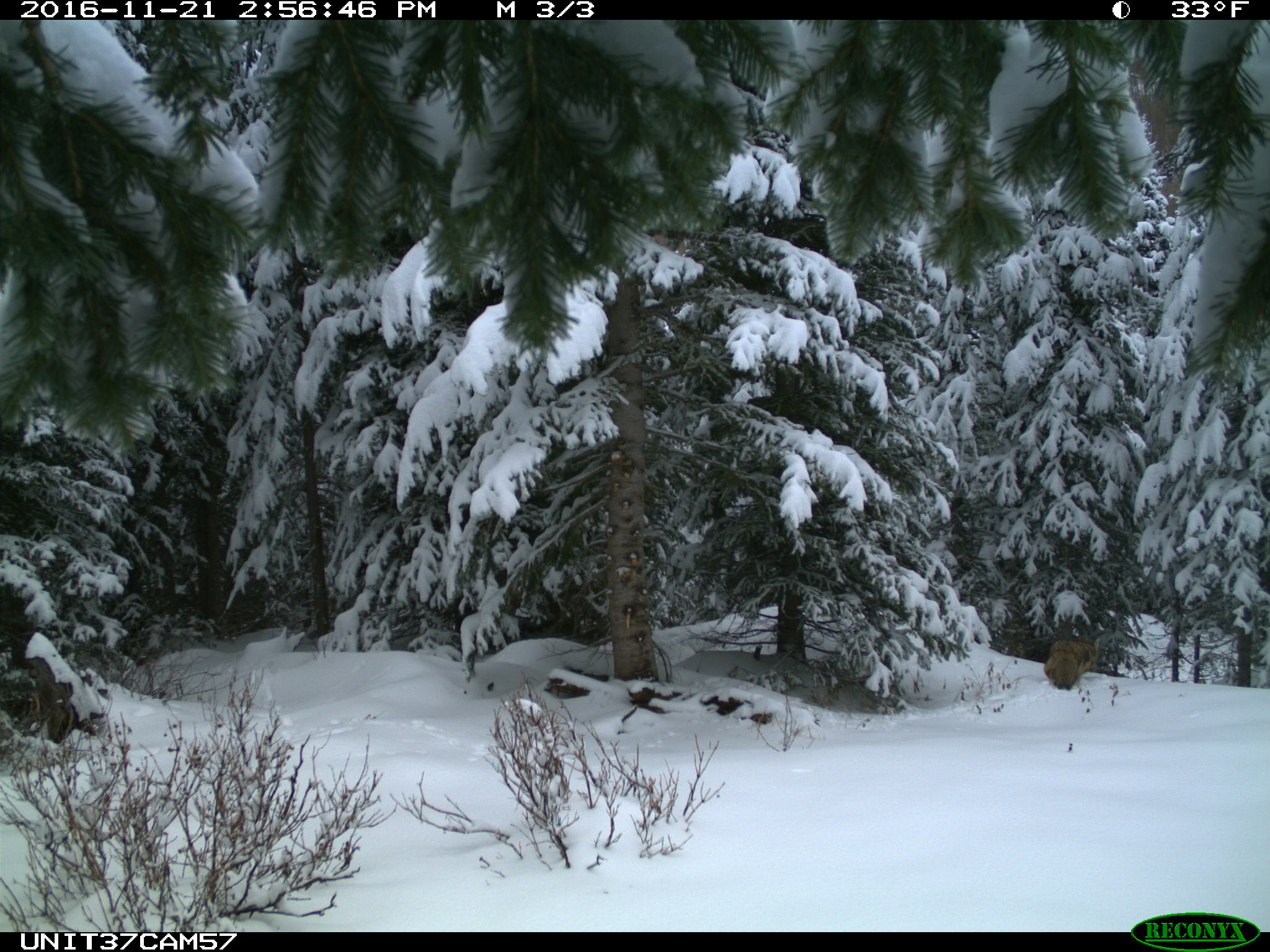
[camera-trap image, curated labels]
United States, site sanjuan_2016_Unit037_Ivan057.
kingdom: Animalia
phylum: Chordata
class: Mammalia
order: Carnivora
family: Canidae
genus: Canis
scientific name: Canis latrans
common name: coyote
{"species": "Canis latrans (coyote)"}